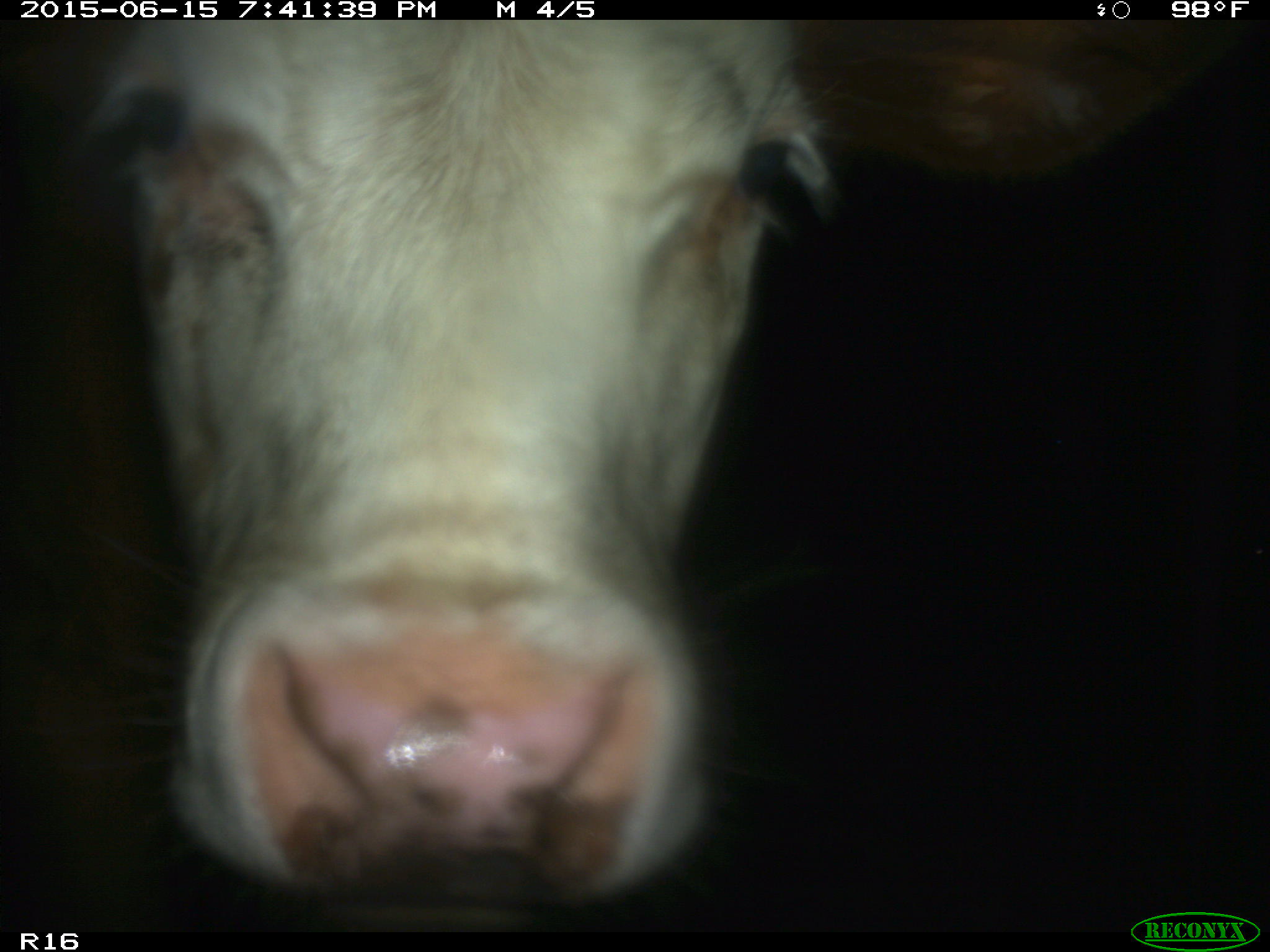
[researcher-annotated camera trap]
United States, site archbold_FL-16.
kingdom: Animalia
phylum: Chordata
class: Mammalia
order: Artiodactyla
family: Bovidae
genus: Bos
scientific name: Bos taurus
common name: domestic cow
Bos taurus (domestic cow).